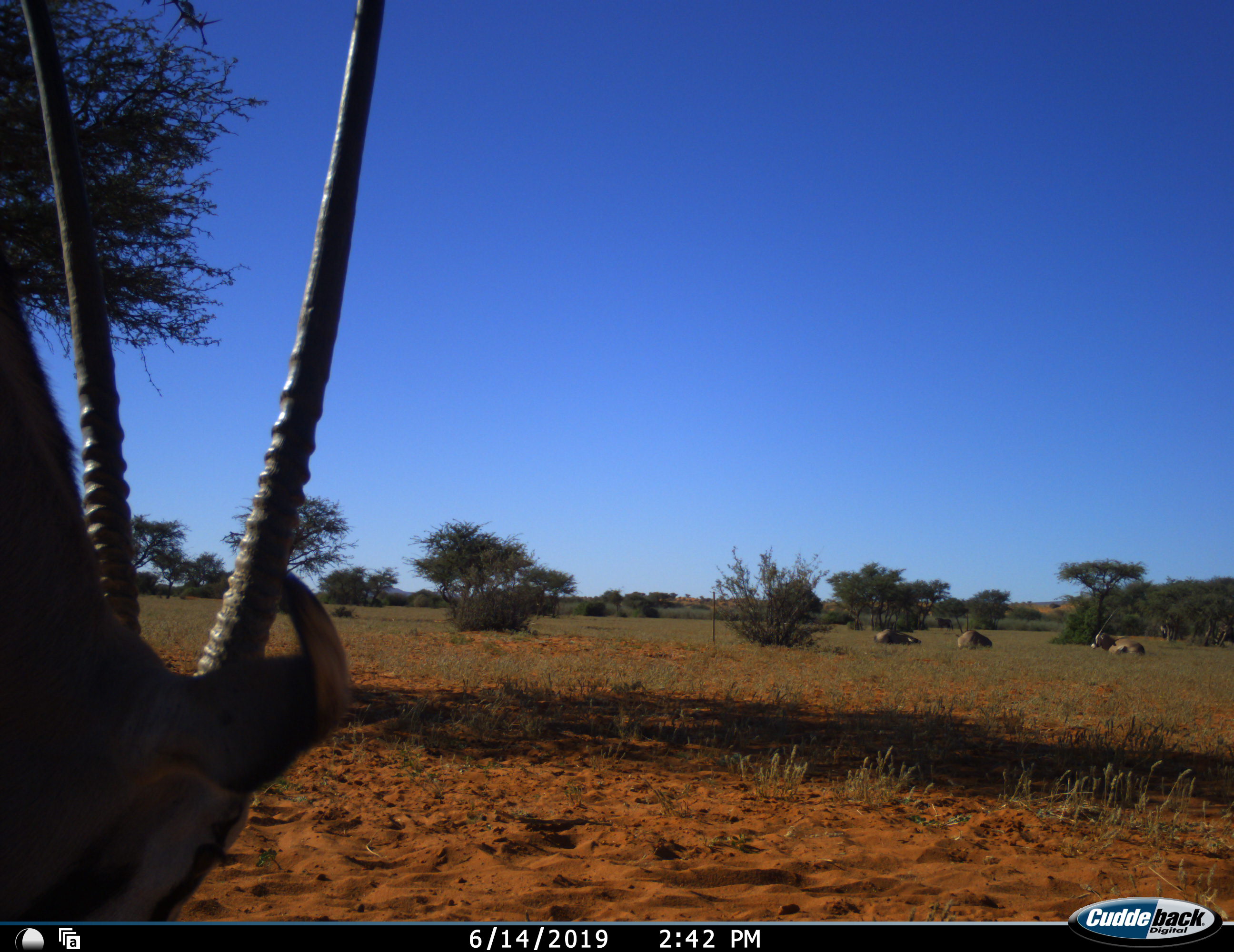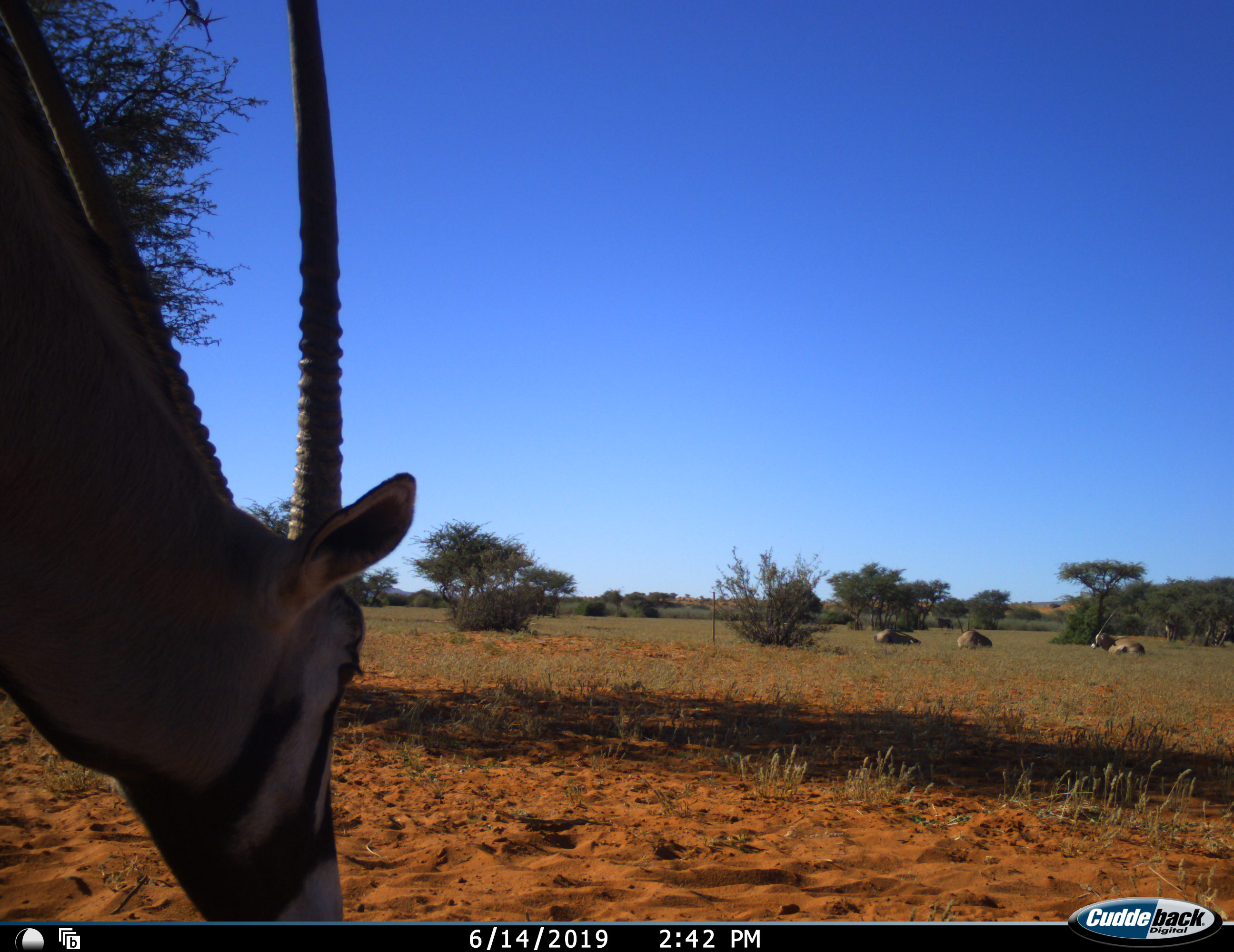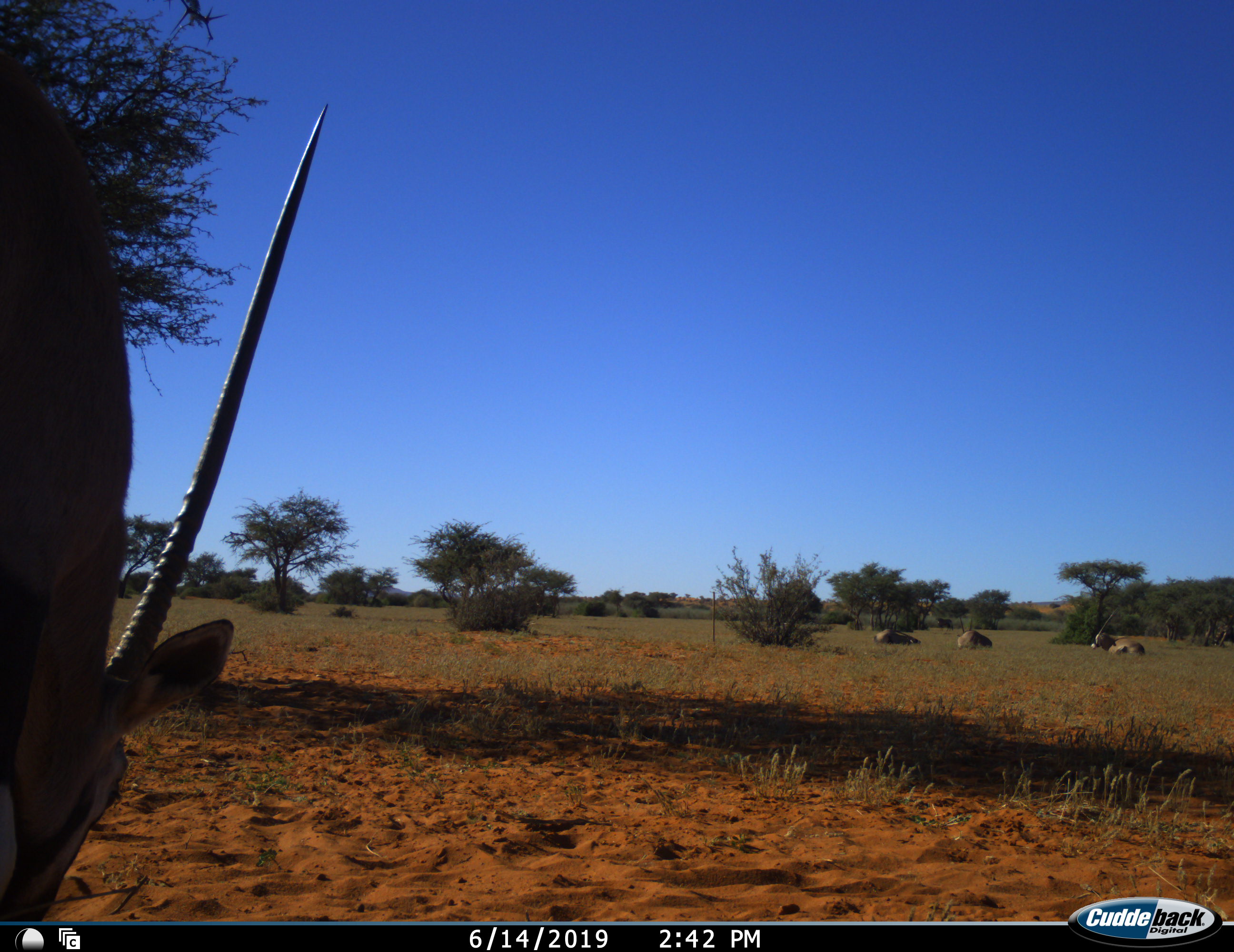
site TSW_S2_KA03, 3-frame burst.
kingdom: Animalia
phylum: Chordata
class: Mammalia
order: Artiodactyla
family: Bovidae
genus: Oryx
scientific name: Oryx gazella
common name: gemsbok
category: oryx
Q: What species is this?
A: Oryx (gemsbok) (Oryx gazella).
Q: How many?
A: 4.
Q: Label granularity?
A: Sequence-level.